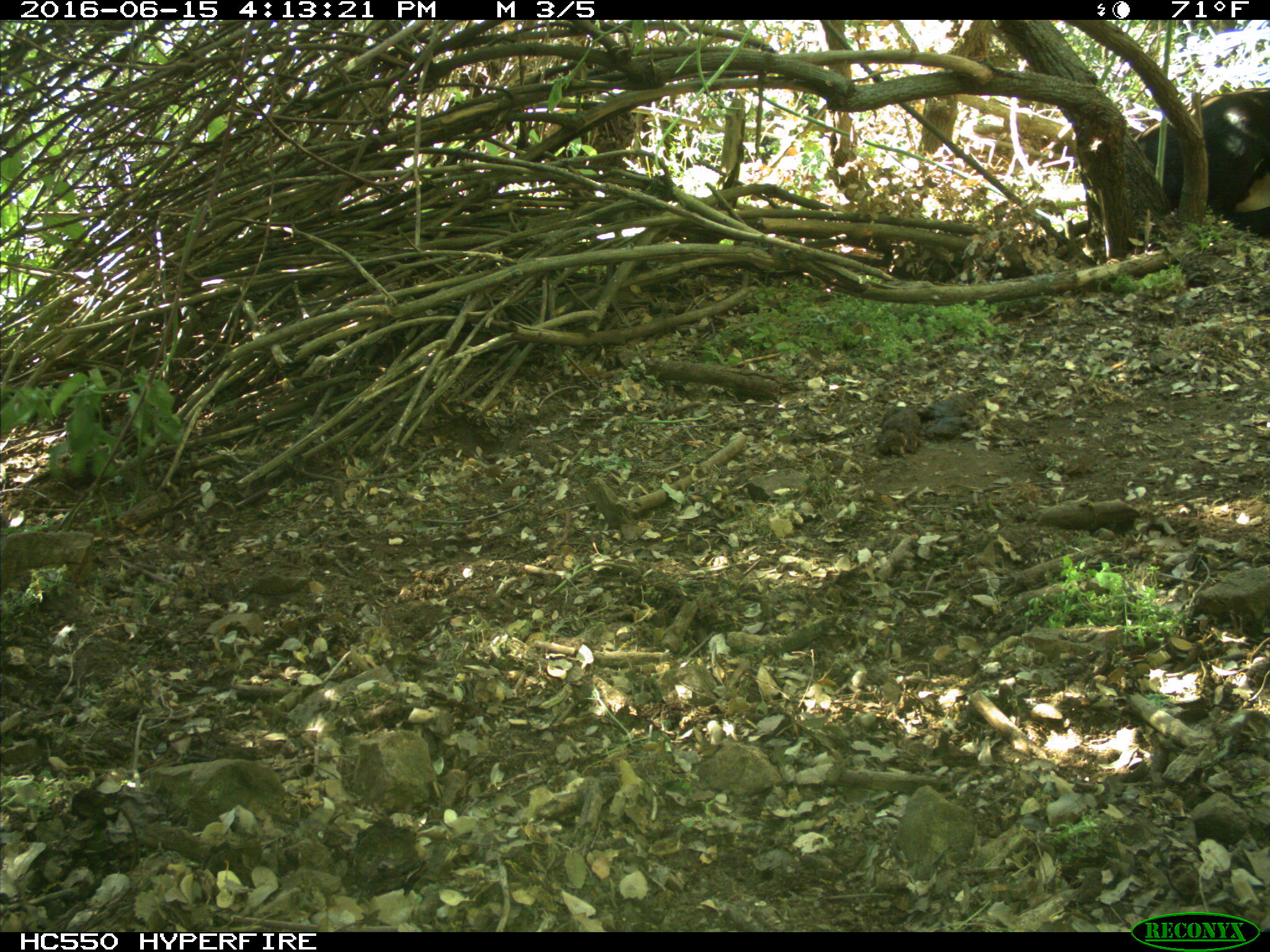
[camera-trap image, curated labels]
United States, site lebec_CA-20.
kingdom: Animalia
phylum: Chordata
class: Mammalia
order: Artiodactyla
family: Bovidae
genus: Bos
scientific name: Bos taurus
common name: domestic cow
Bos taurus (domestic cow).